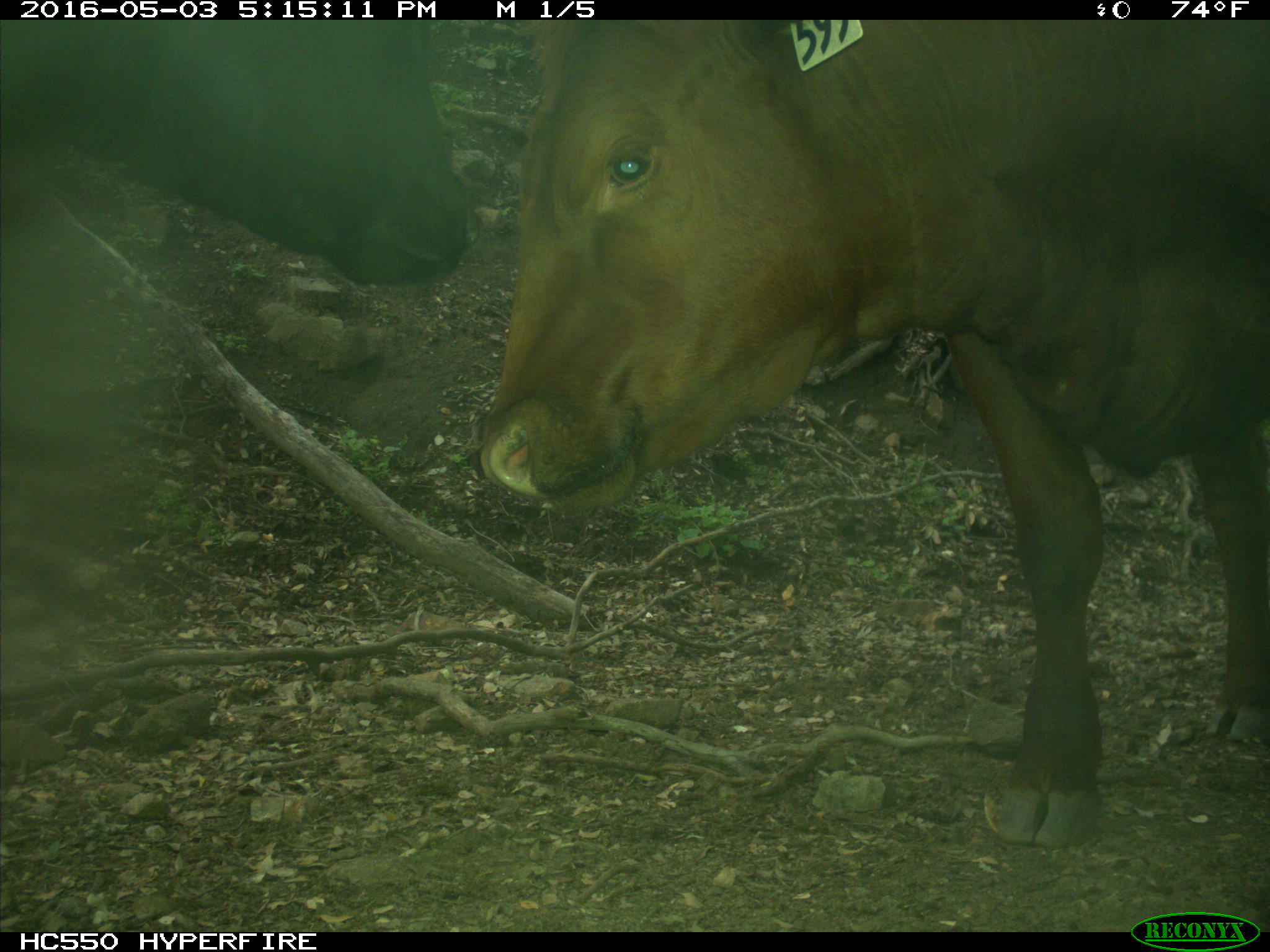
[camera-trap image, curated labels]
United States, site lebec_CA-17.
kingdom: Animalia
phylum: Chordata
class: Mammalia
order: Artiodactyla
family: Bovidae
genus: Bos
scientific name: Bos taurus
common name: domestic cow